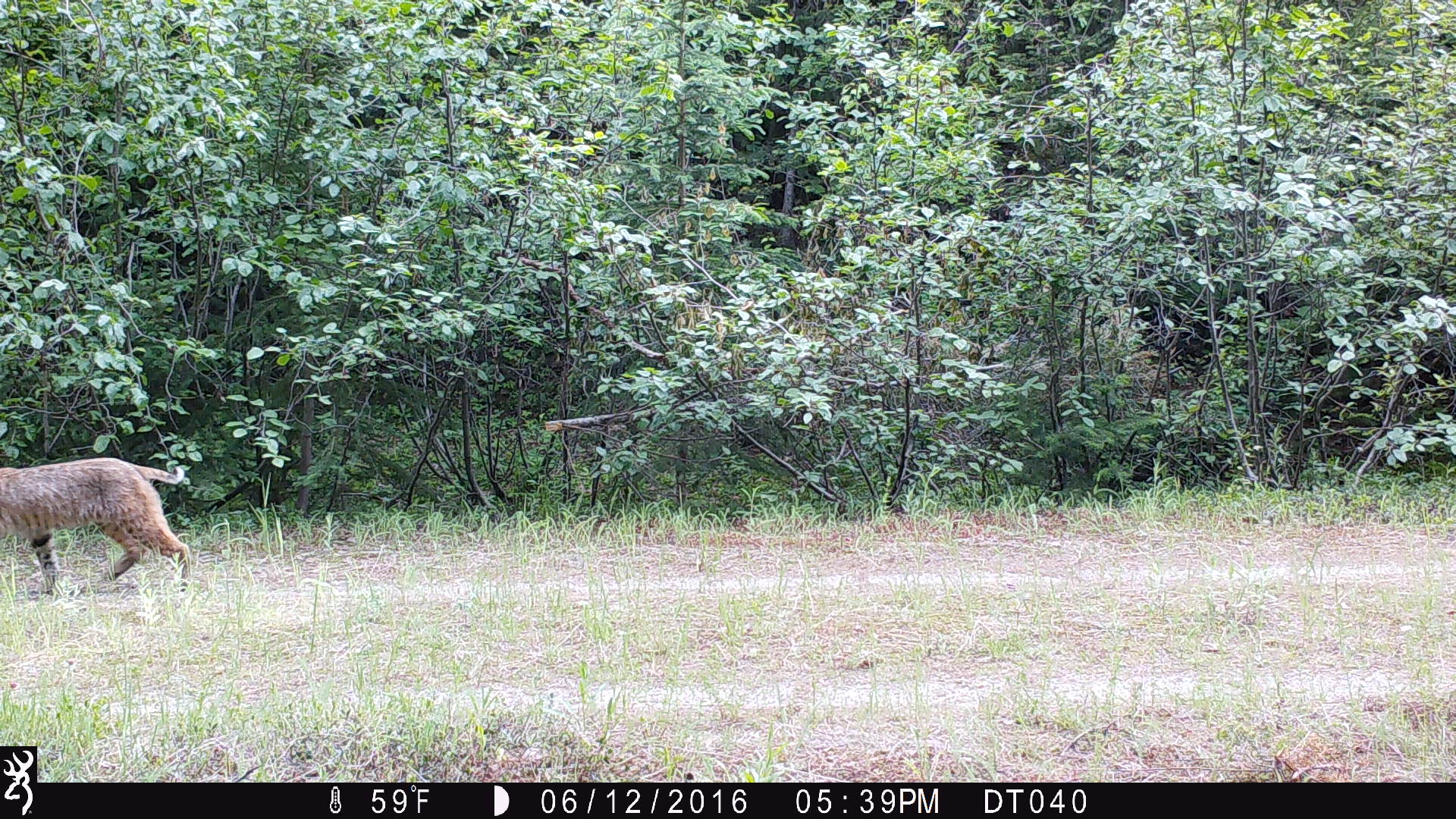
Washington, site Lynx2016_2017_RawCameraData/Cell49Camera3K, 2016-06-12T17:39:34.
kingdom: Animalia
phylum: Chordata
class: Mammalia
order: Carnivora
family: Felidae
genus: Lynx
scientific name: Lynx rufus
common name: bobcat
Lynx rufus (bobcat). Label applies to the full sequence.